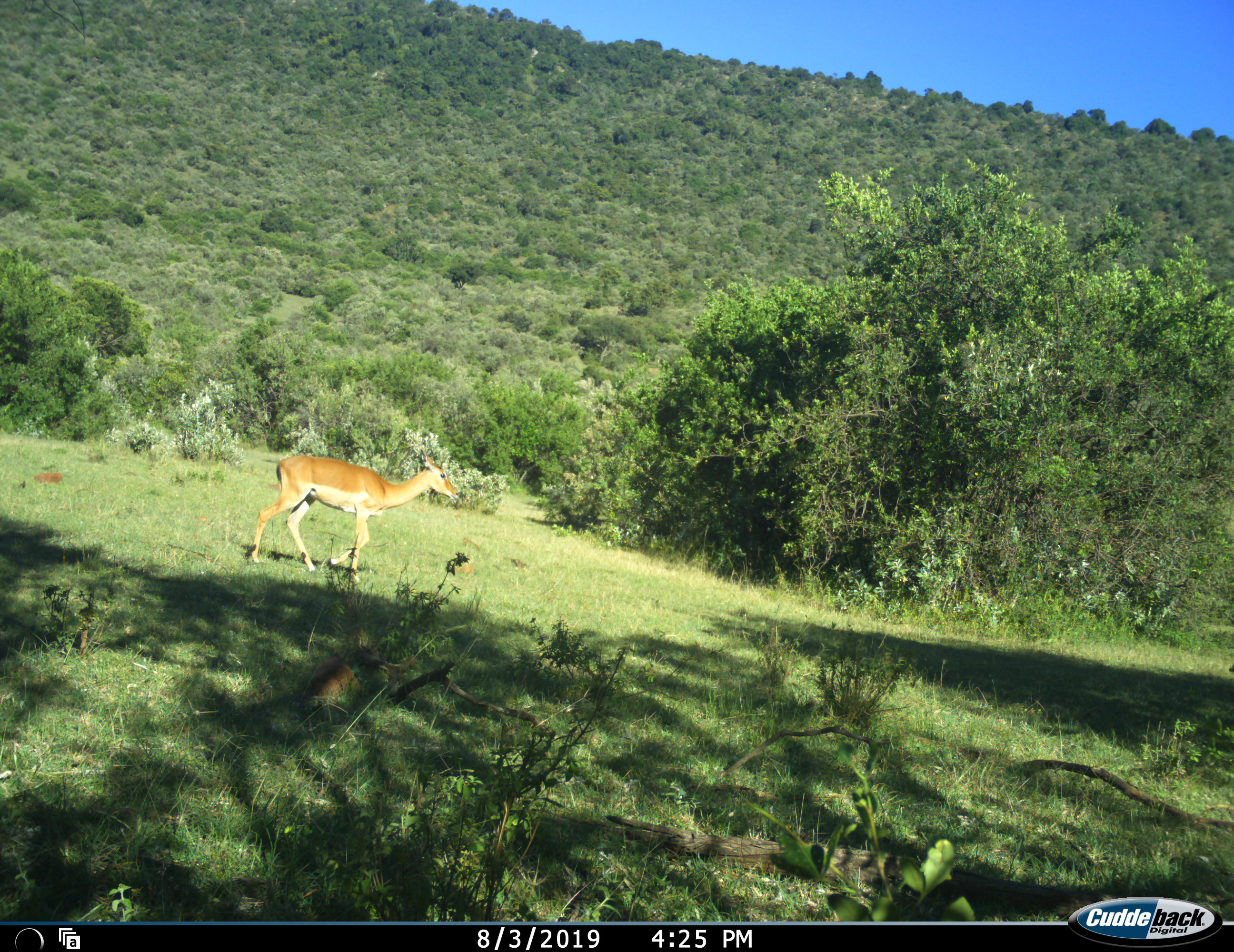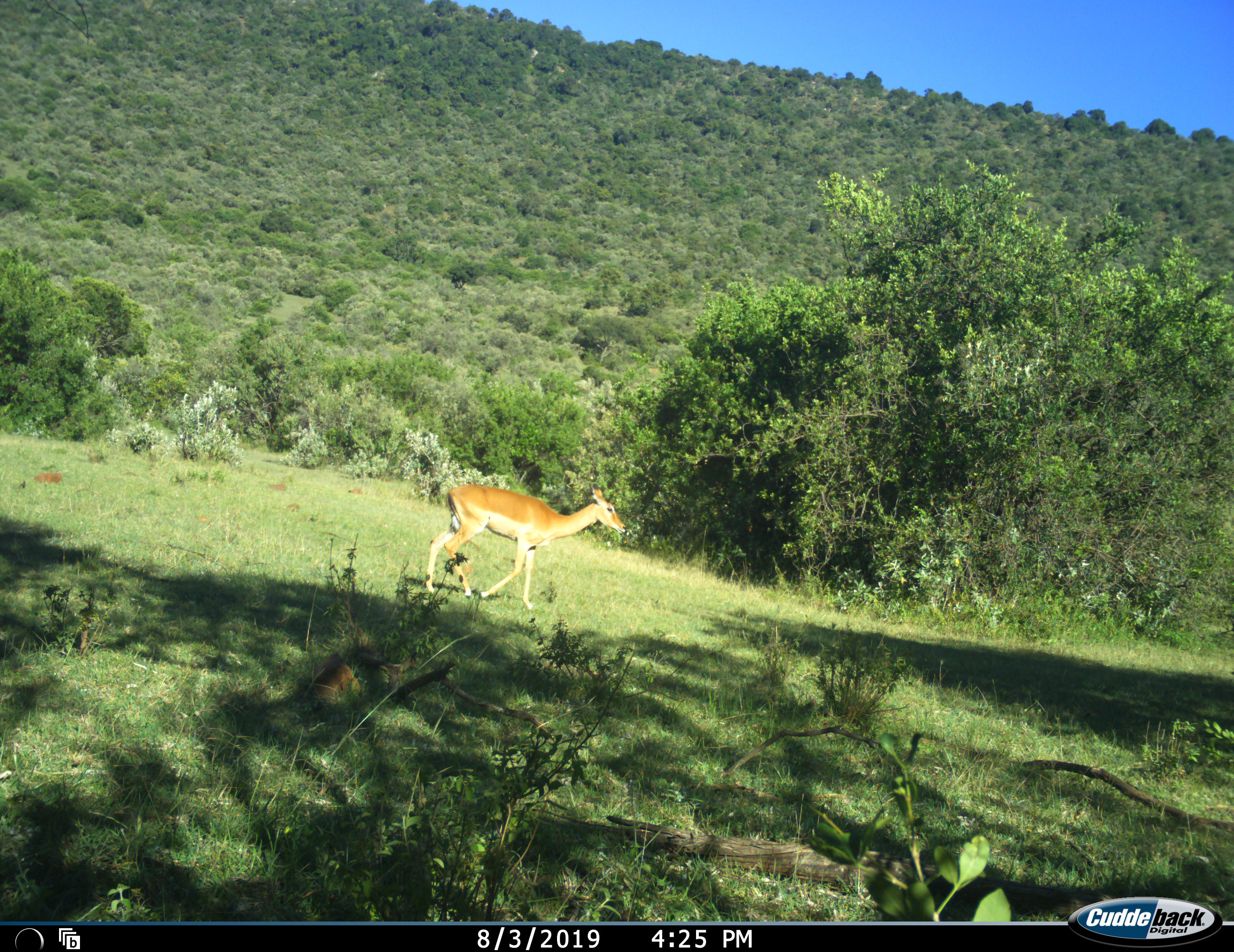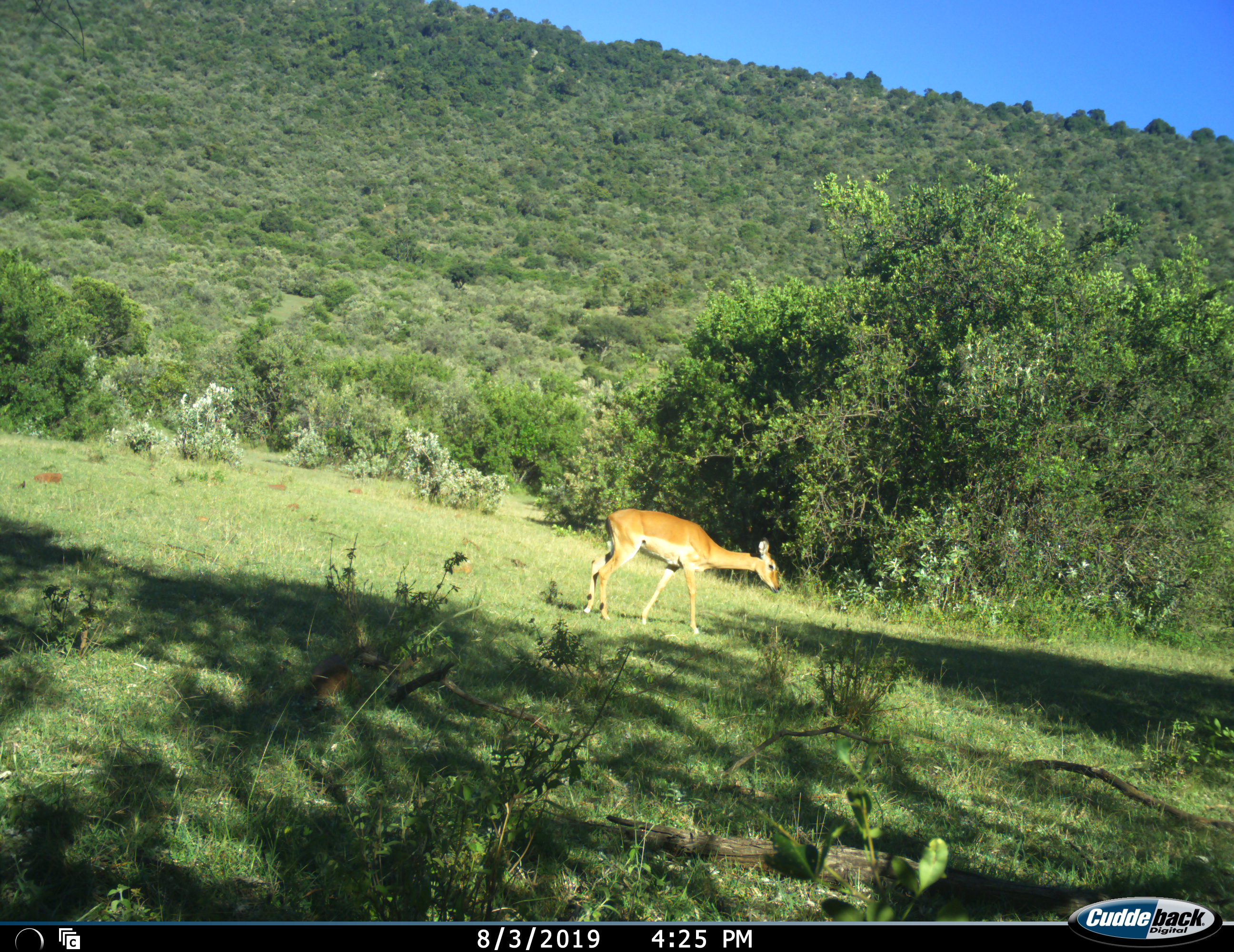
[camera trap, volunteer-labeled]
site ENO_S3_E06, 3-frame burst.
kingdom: Animalia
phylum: Chordata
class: Mammalia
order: Artiodactyla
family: Bovidae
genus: Aepyceros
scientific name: Aepyceros melampus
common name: impala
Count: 1.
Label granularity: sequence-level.